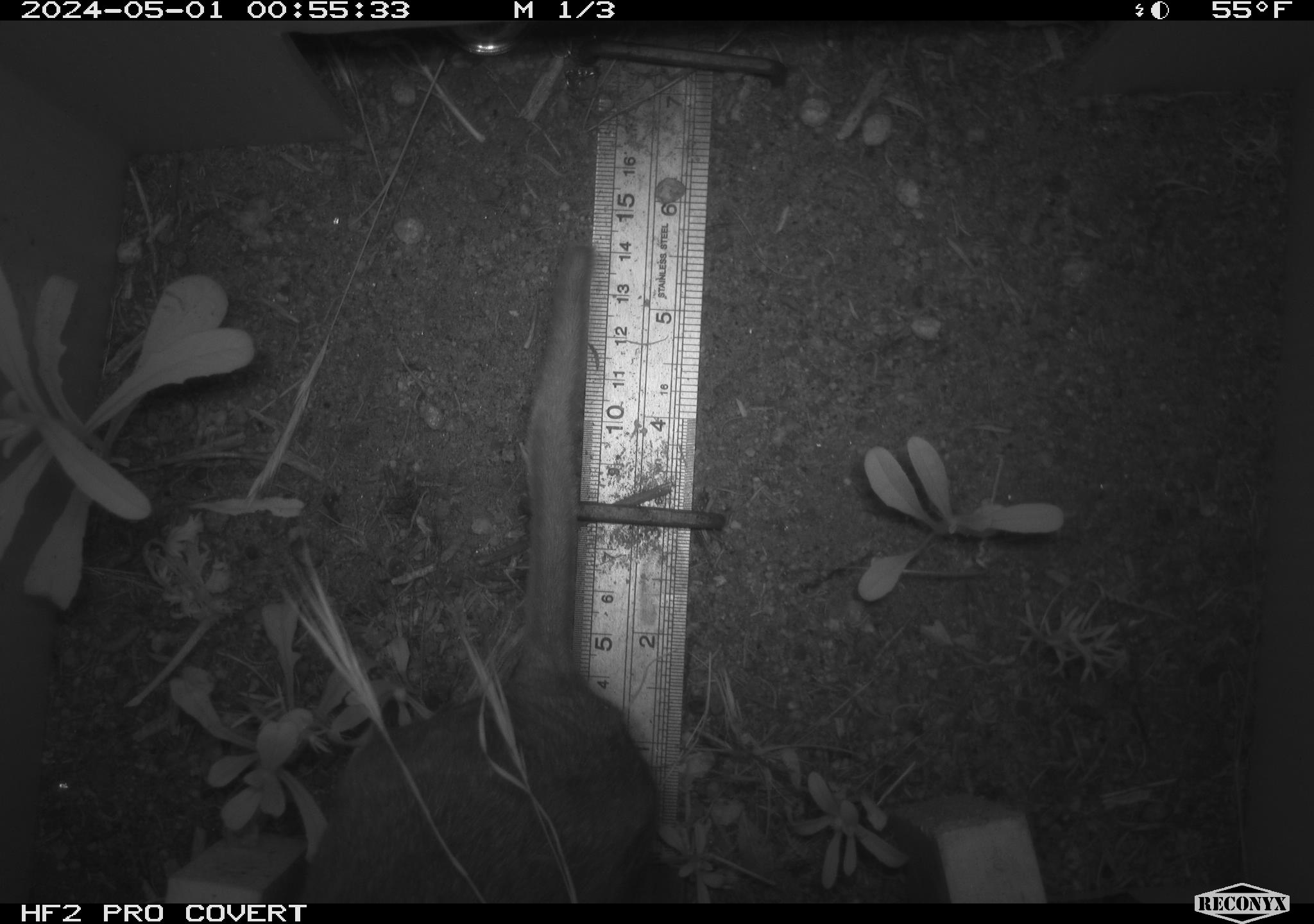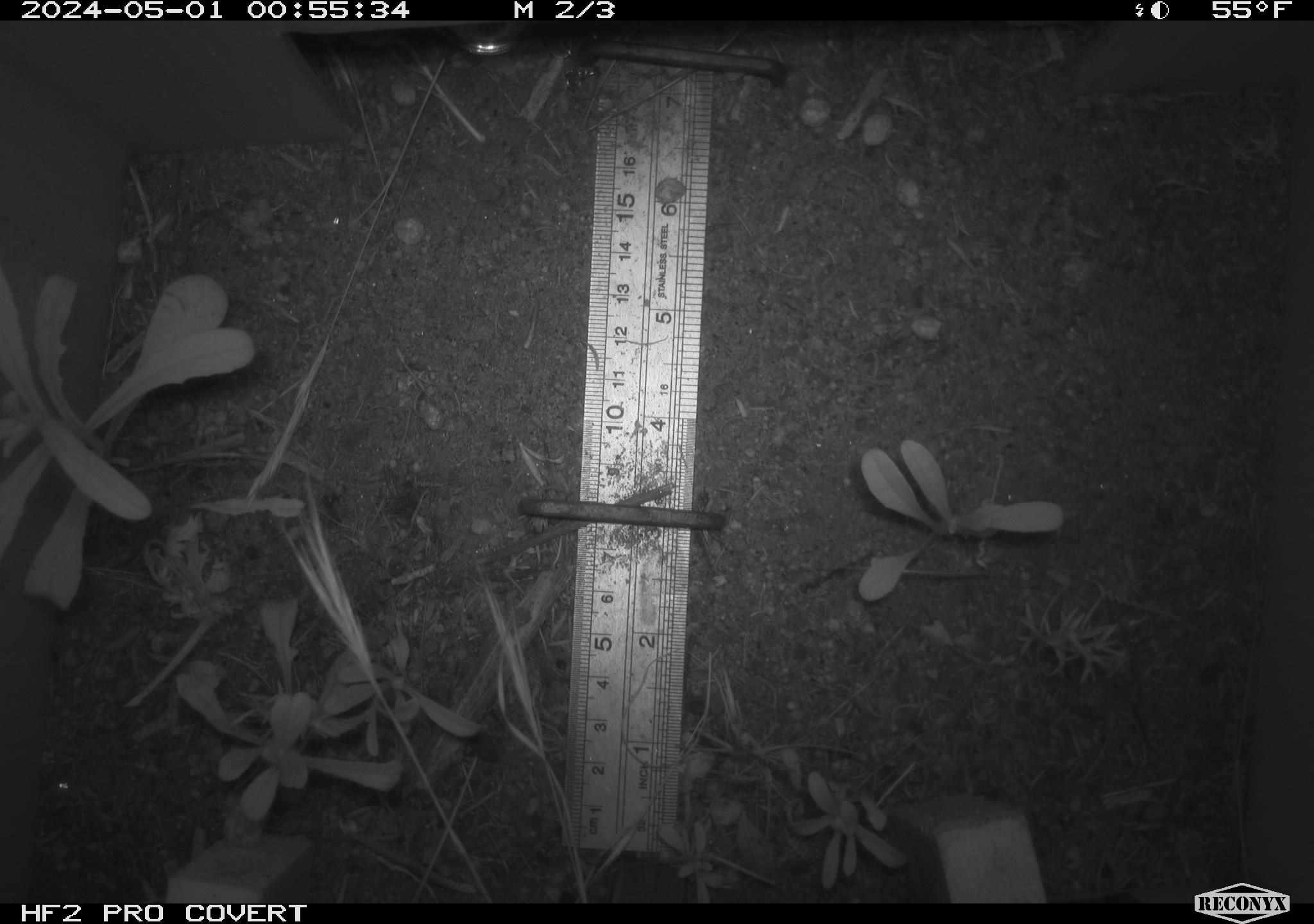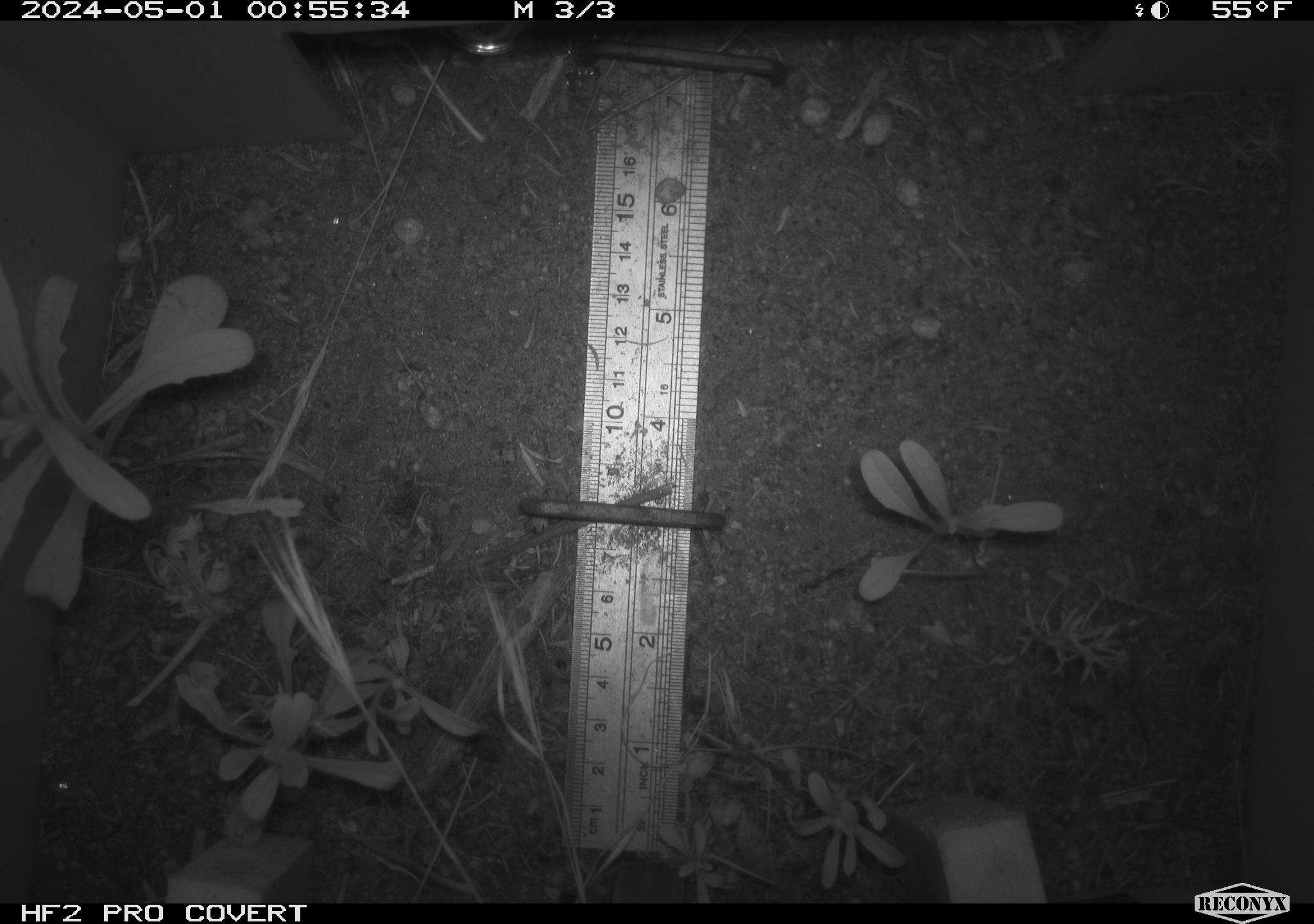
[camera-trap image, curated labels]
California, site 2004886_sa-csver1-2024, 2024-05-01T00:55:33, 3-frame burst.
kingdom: Animalia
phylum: Chordata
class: Mammalia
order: Rodentia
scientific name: Rodentia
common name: rodent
Rodent (Rodentia).